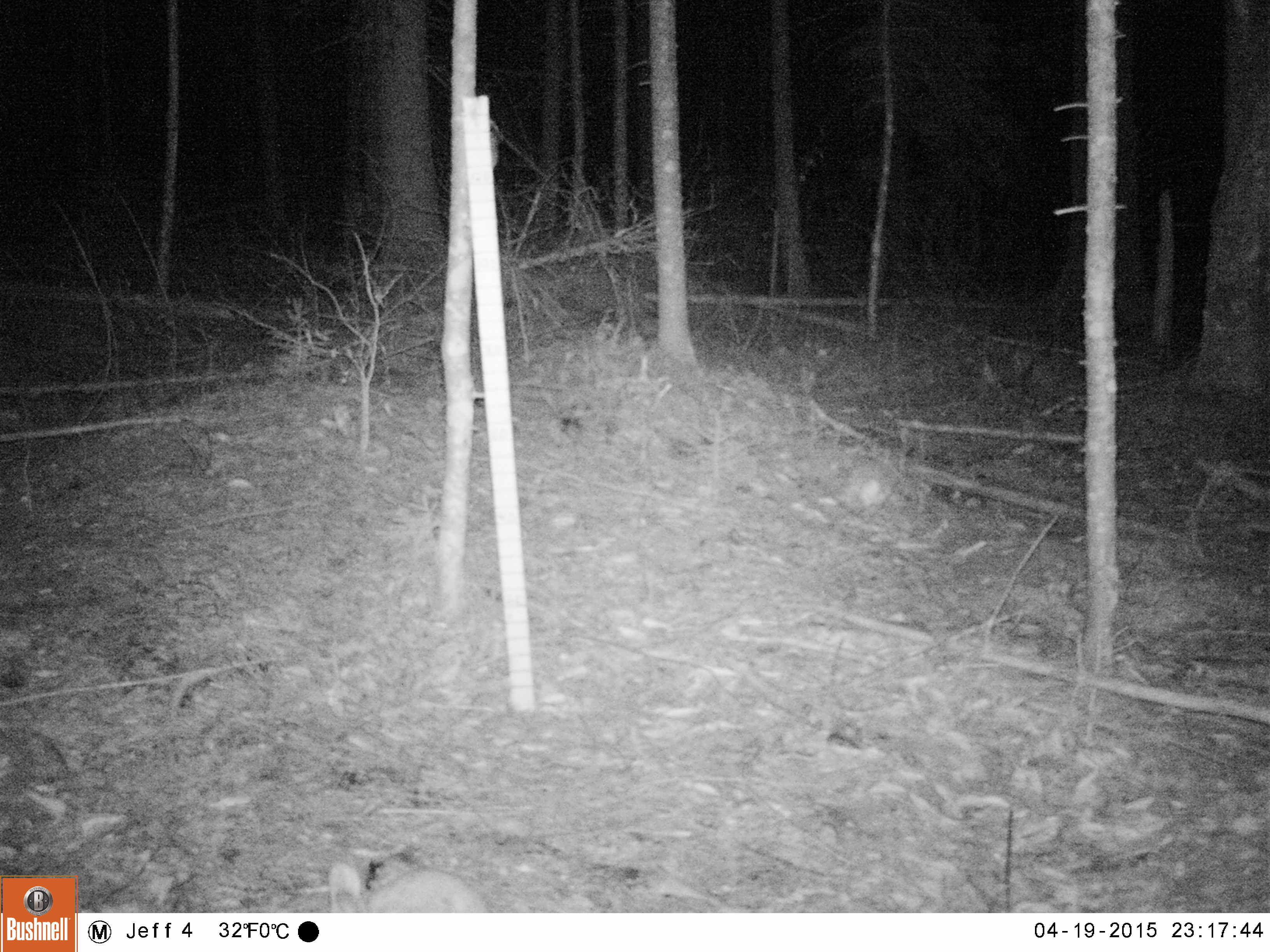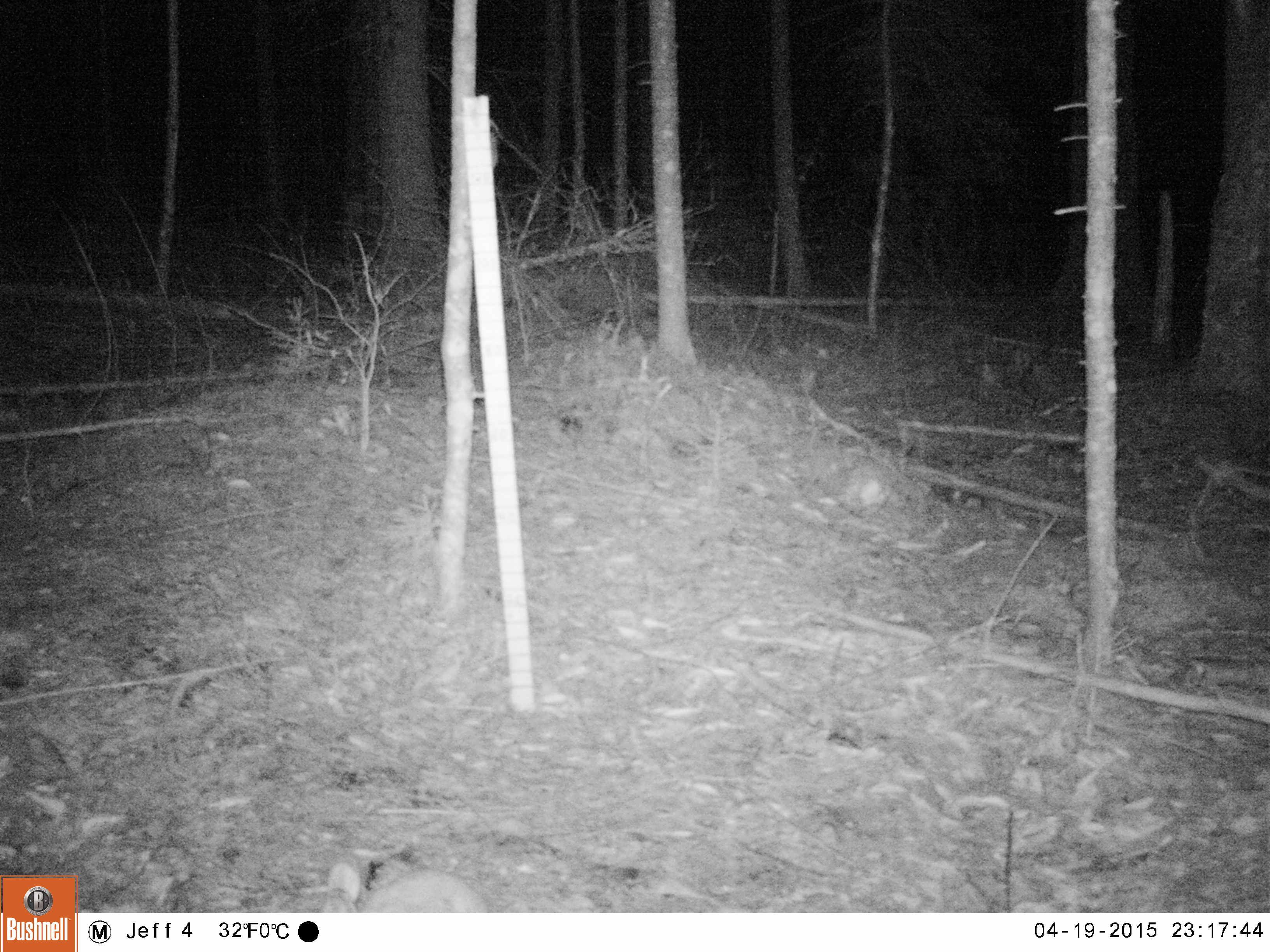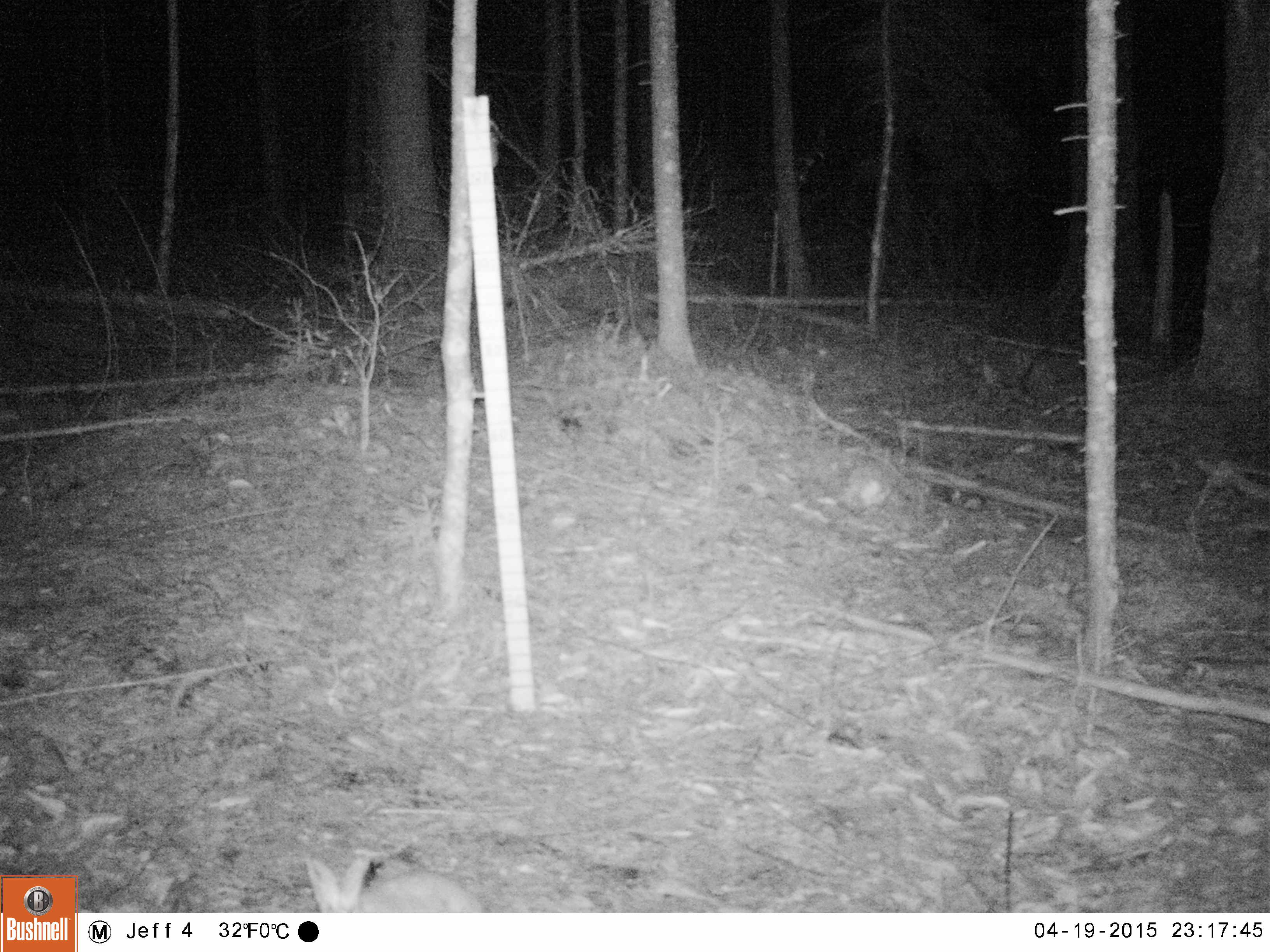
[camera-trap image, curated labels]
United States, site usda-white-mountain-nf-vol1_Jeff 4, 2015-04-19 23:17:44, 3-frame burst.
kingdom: Animalia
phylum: Chordata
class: Mammalia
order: Lagomorpha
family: Leporidae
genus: Lepus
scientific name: Lepus americanus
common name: snowshoe hare